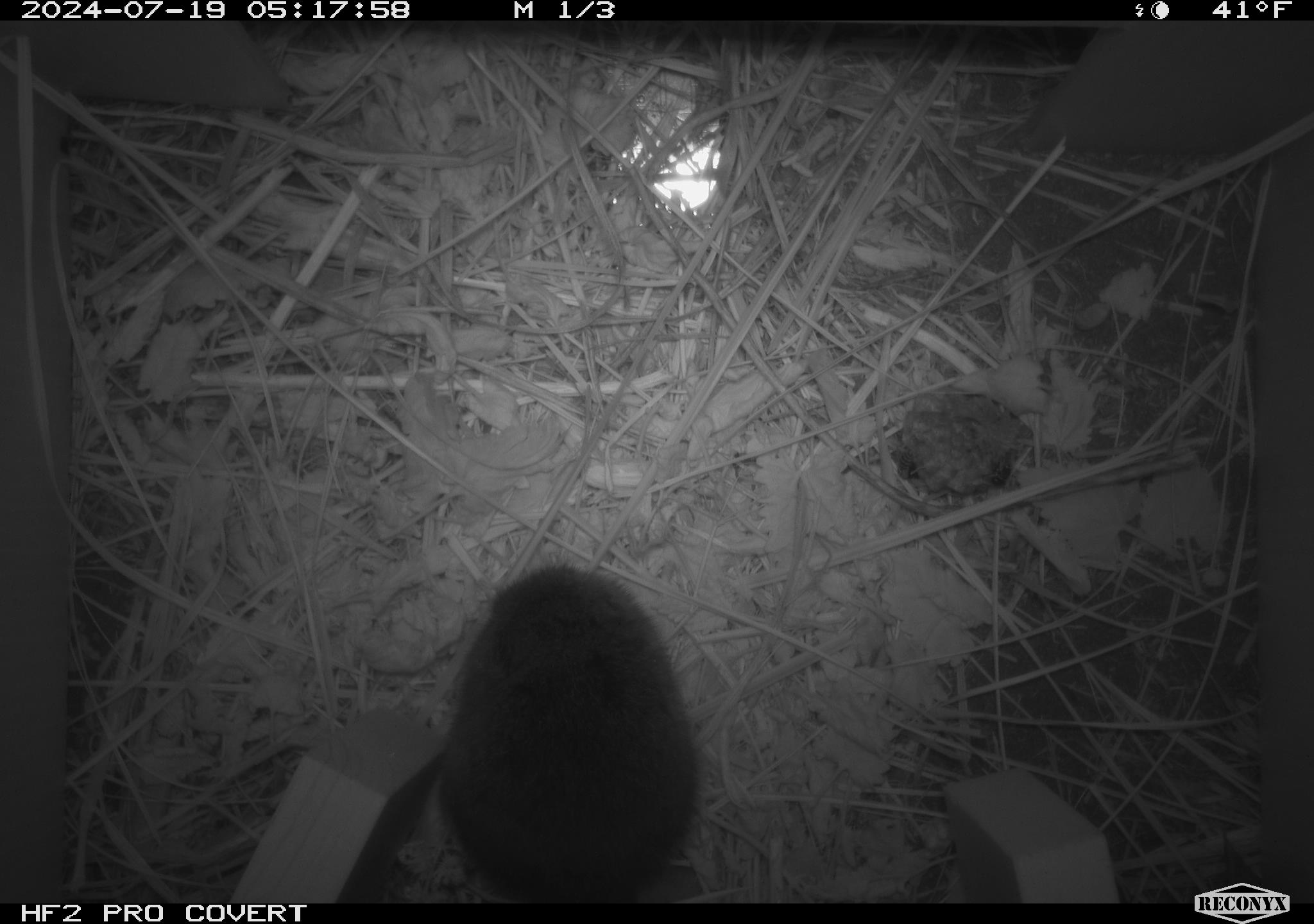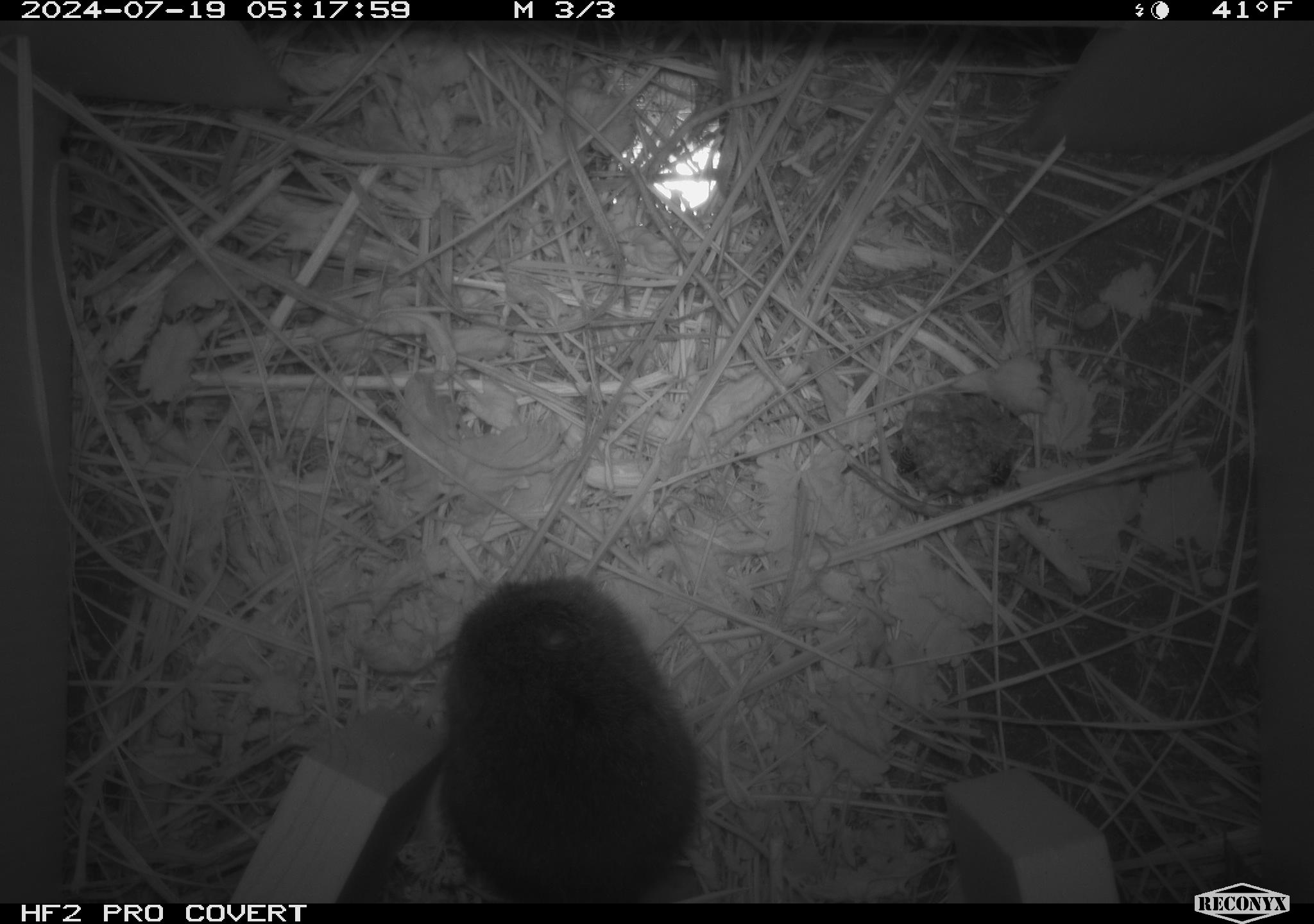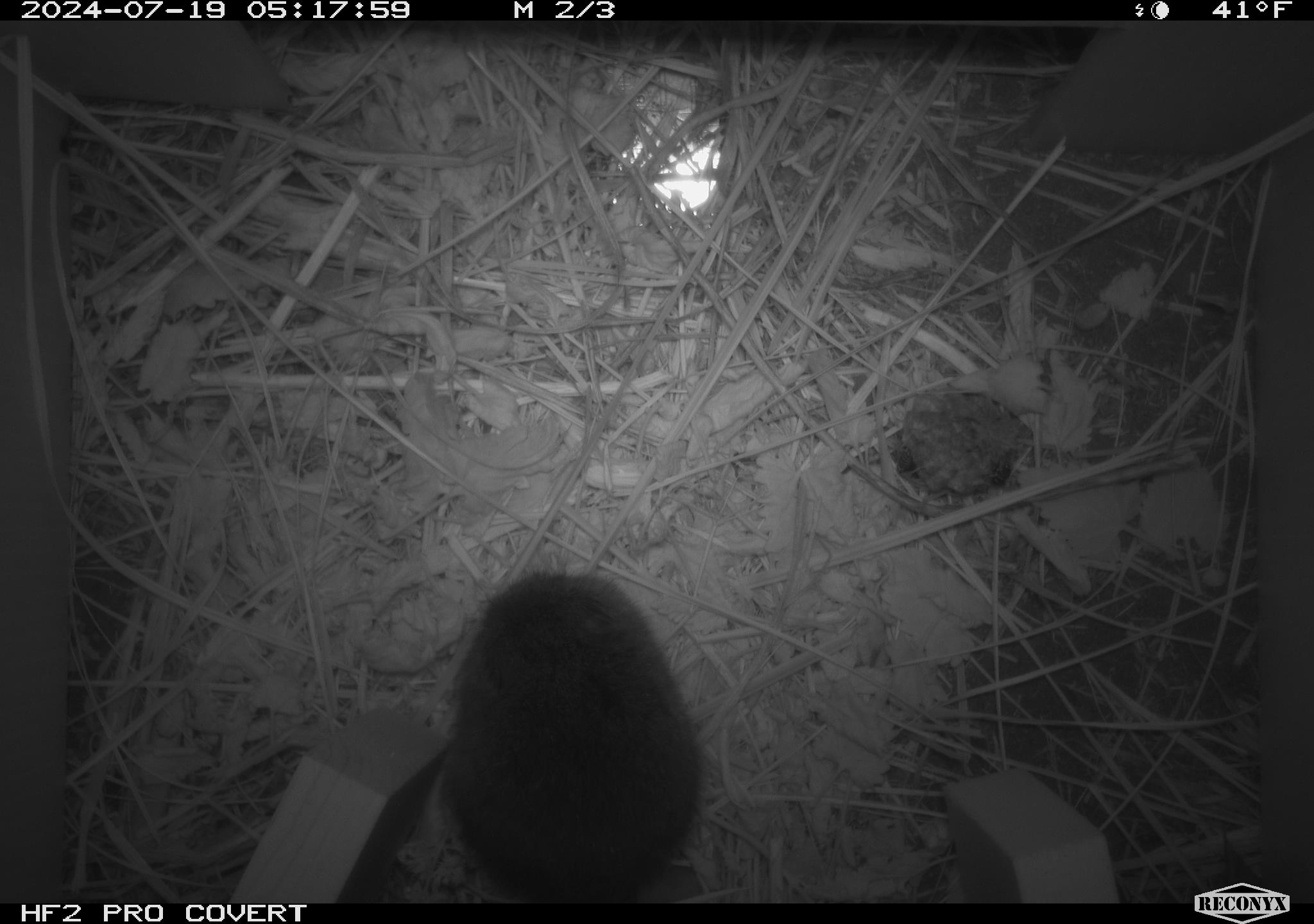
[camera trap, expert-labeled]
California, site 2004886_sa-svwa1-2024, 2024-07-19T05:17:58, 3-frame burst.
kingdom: Animalia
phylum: Arthropoda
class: Insecta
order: Hymenoptera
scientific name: Hymenoptera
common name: ants, bees, wasps, and sawflies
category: hymenoptera order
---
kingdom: Animalia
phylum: Chordata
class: Mammalia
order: Rodentia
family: Cricetidae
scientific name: Arvicolinae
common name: voles, lemmings, and muskrats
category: arvicolinae subfamily